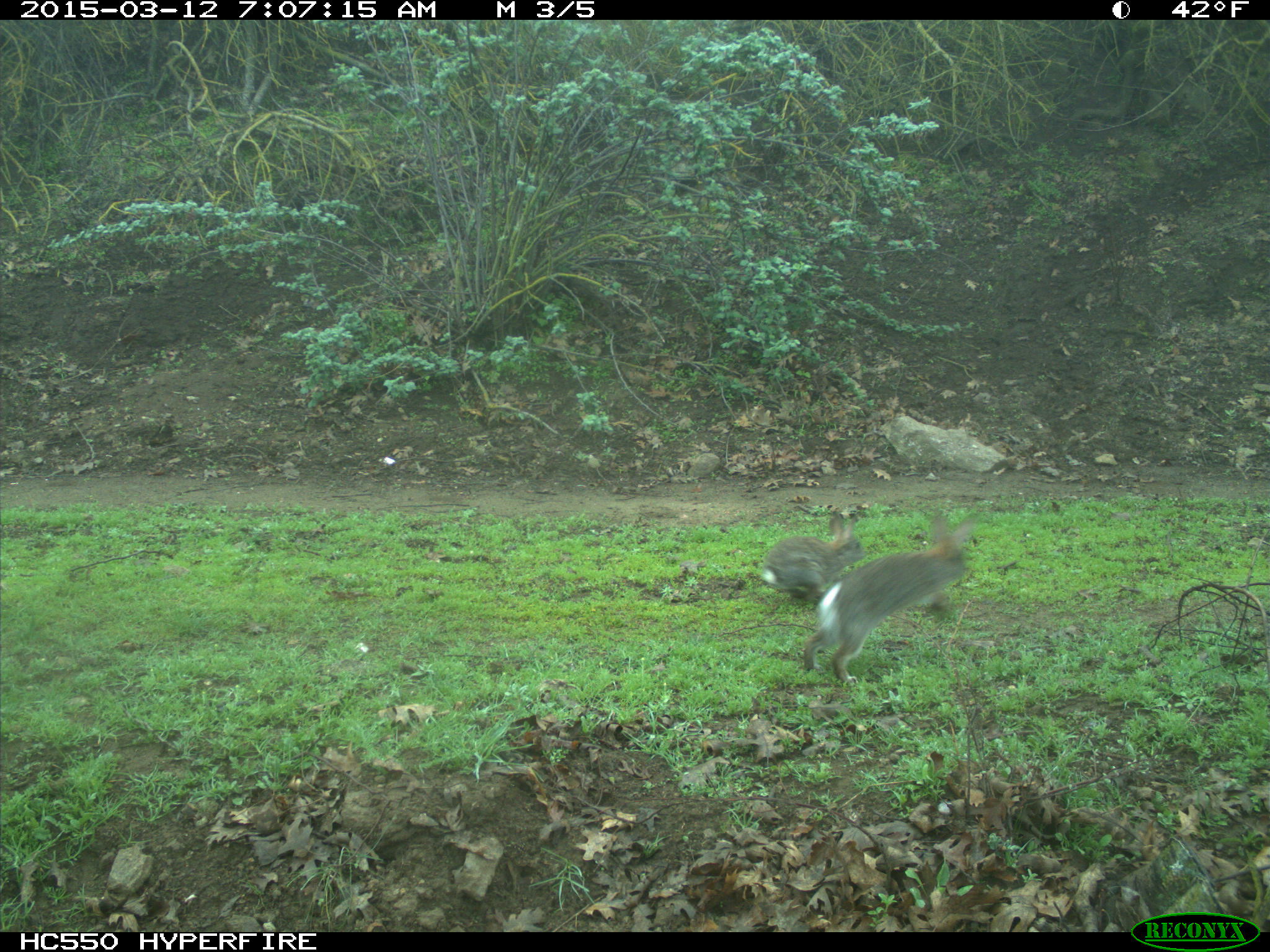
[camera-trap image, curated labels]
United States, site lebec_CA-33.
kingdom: Animalia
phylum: Chordata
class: Mammalia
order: Lagomorpha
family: Leporidae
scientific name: Leporidae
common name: rabbits and hares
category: unidentified rabbit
Unidentified rabbit (rabbits and hares) (Leporidae).